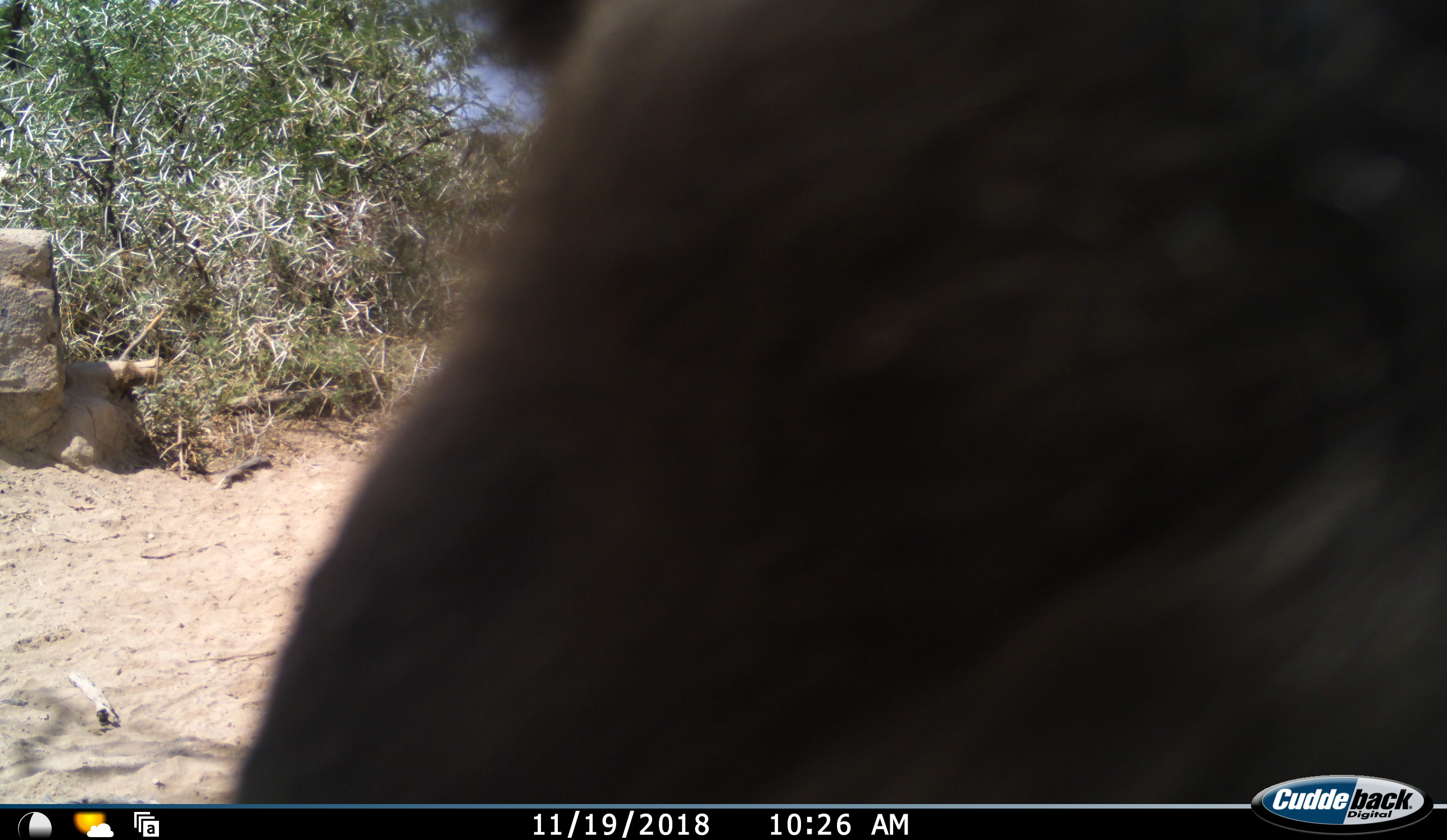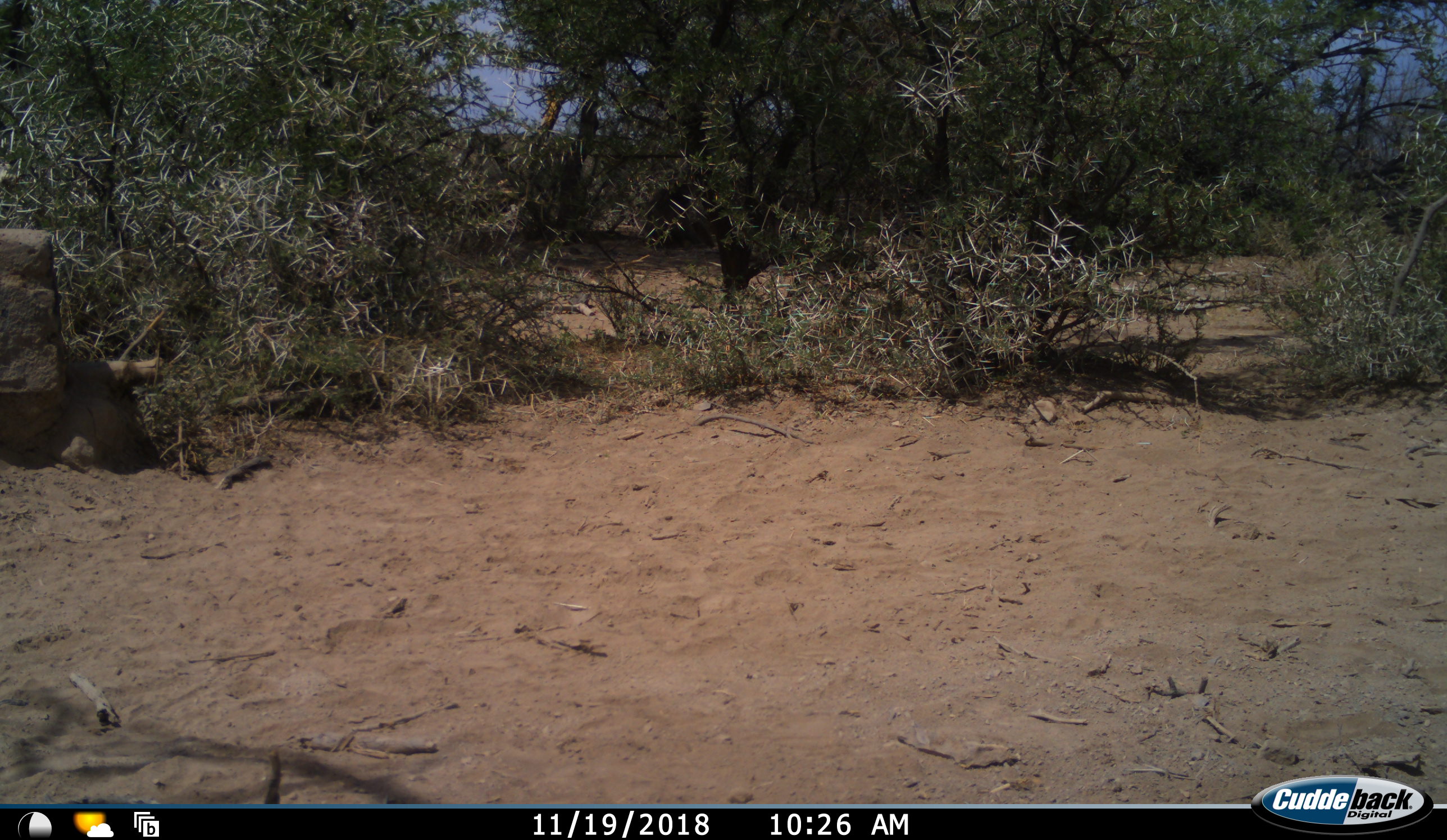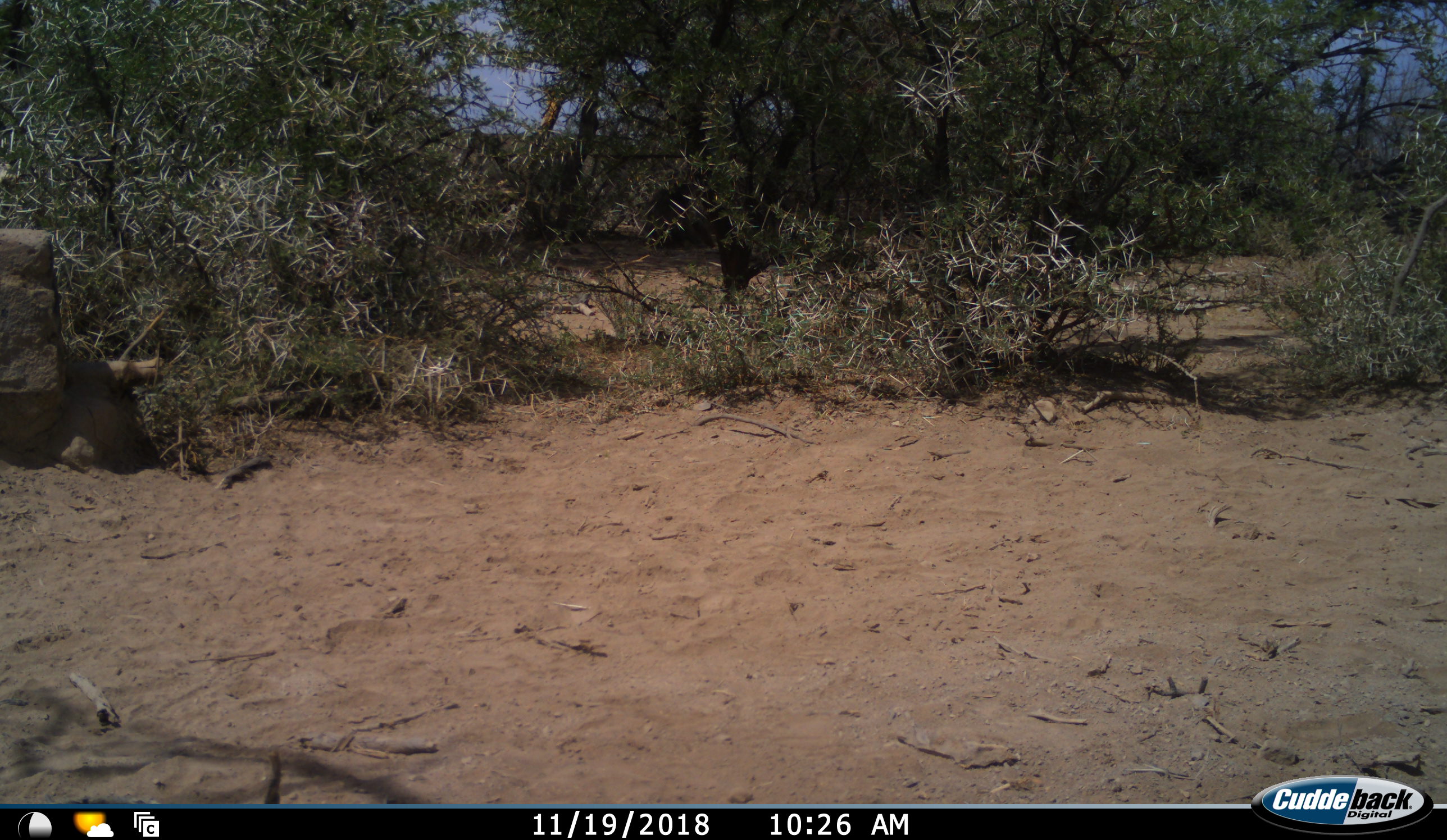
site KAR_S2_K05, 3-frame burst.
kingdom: Animalia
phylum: Chordata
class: Mammalia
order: Primates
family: Cercopithecidae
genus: Papio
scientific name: Papio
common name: baboon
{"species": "baboon (Papio)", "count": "1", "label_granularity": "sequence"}